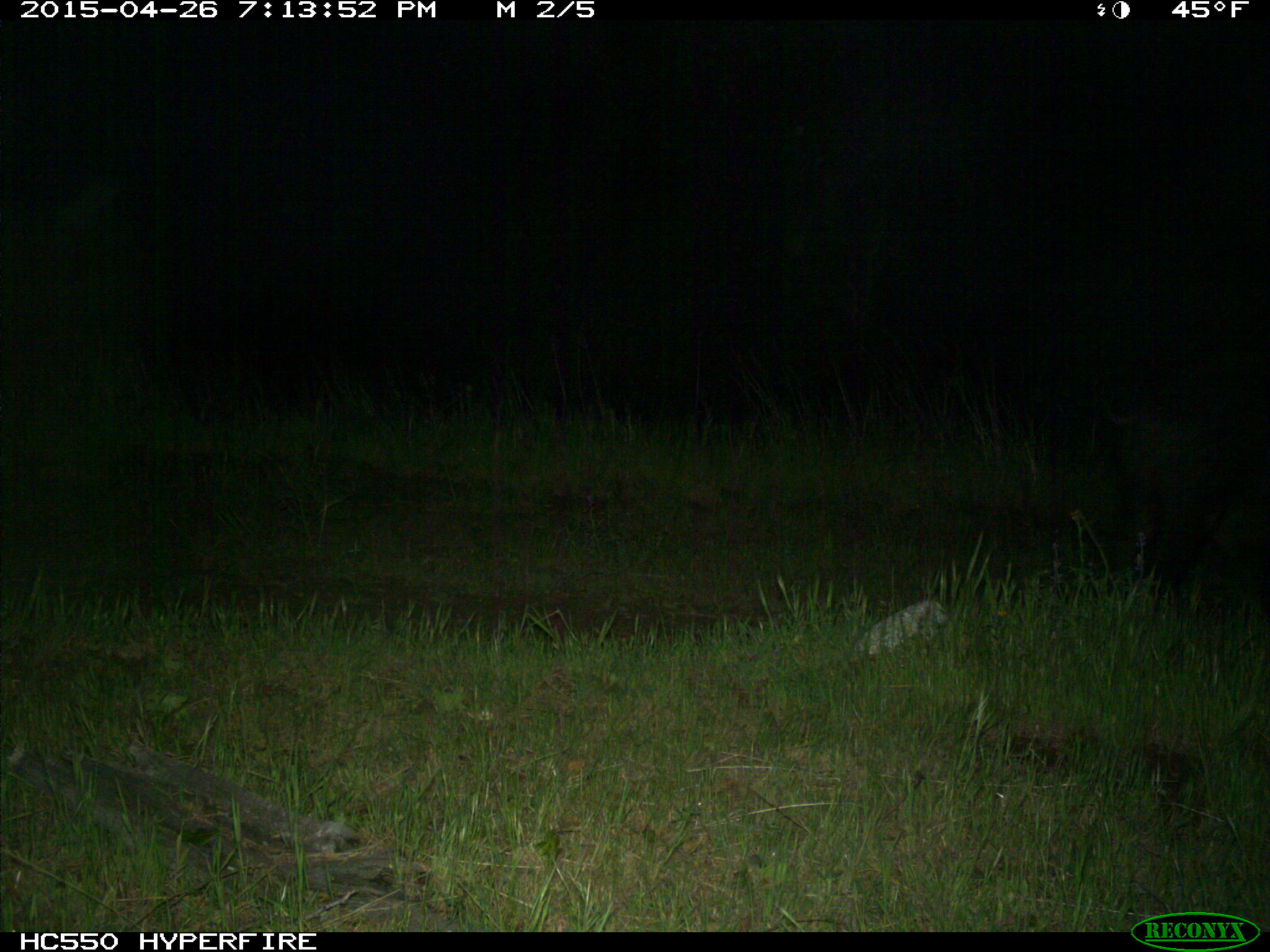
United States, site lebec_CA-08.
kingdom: Animalia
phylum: Chordata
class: Mammalia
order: Artiodactyla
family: Suidae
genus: Sus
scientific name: Sus scrofa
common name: wild boar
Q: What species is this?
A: Sus scrofa (wild boar).